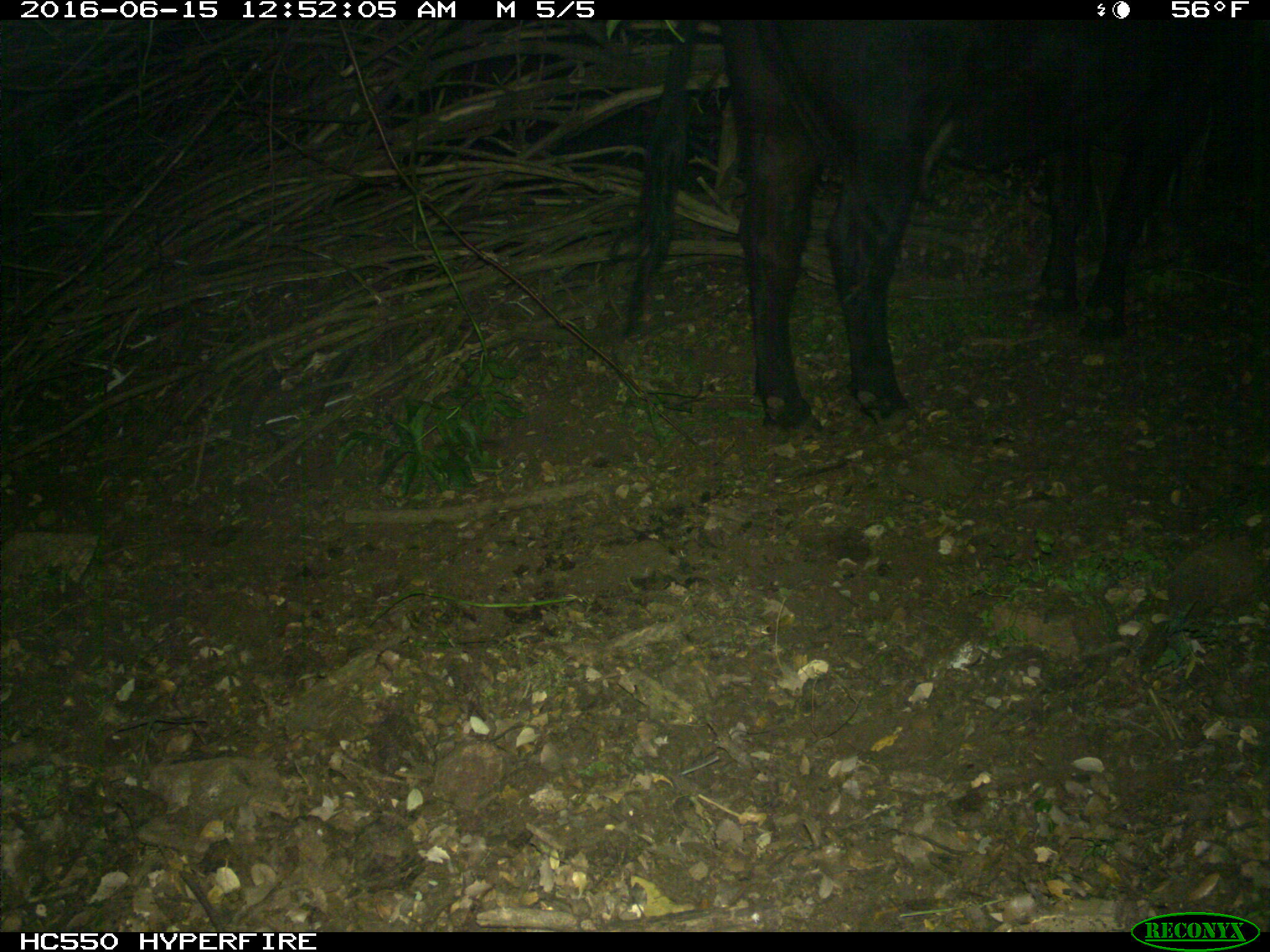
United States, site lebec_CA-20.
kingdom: Animalia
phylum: Chordata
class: Mammalia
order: Artiodactyla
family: Bovidae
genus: Bos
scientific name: Bos taurus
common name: domestic cow